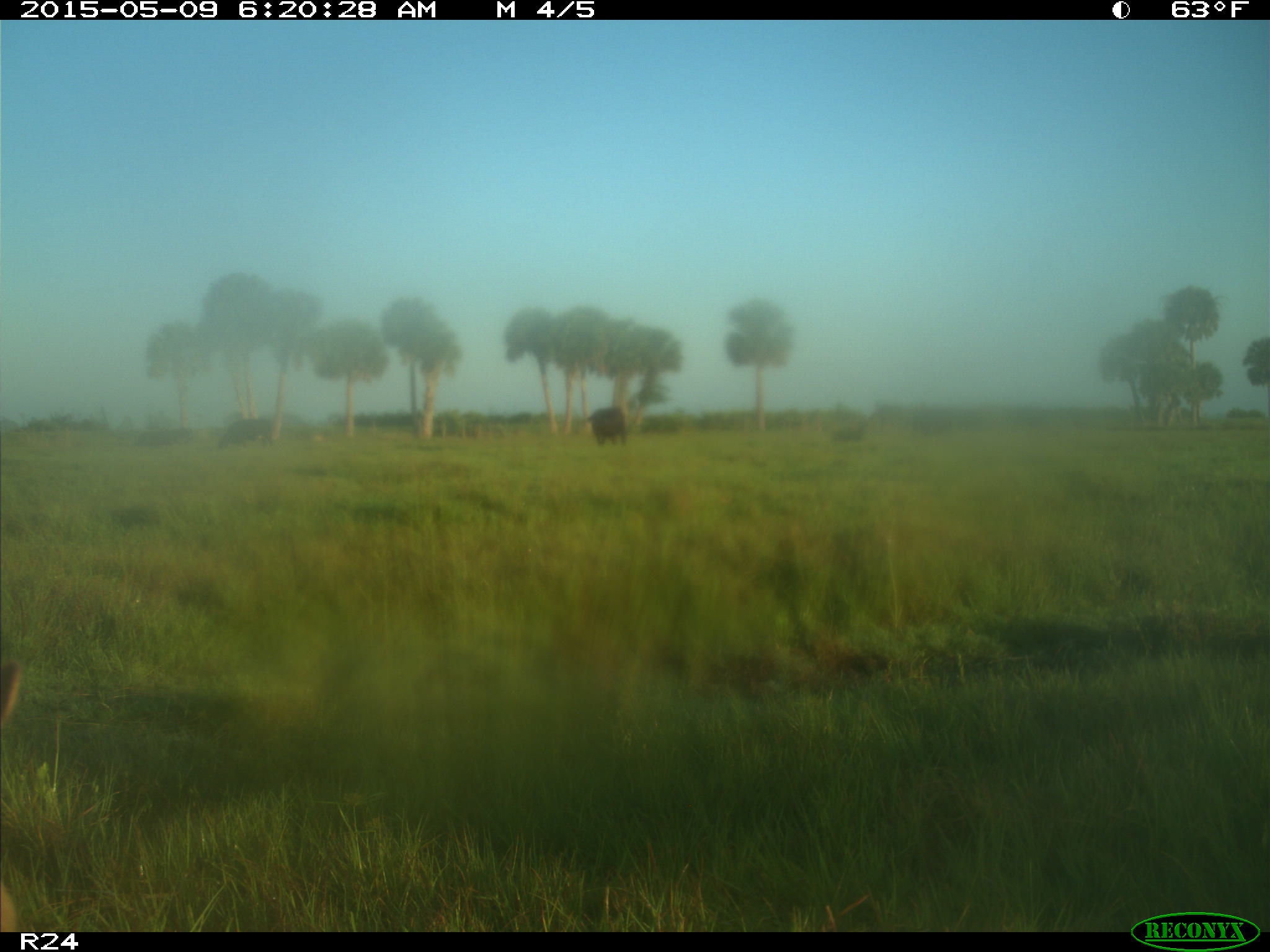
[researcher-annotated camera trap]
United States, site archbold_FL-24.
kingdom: Animalia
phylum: Chordata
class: Mammalia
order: Artiodactyla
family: Bovidae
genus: Bos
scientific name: Bos taurus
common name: domestic cow